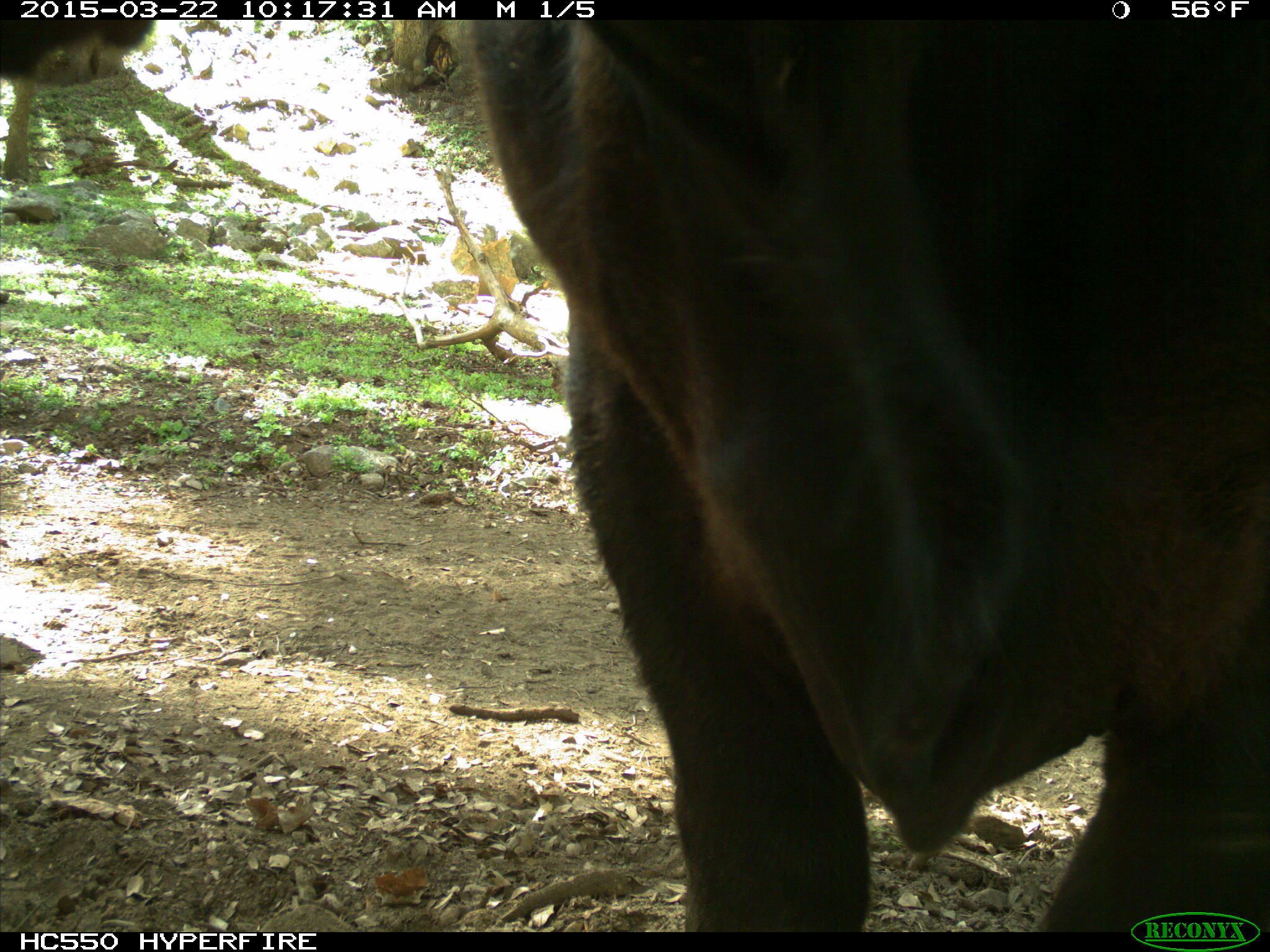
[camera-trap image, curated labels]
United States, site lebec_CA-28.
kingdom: Animalia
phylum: Chordata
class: Mammalia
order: Artiodactyla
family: Bovidae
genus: Bos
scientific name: Bos taurus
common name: domestic cow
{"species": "Bos taurus (domestic cow)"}